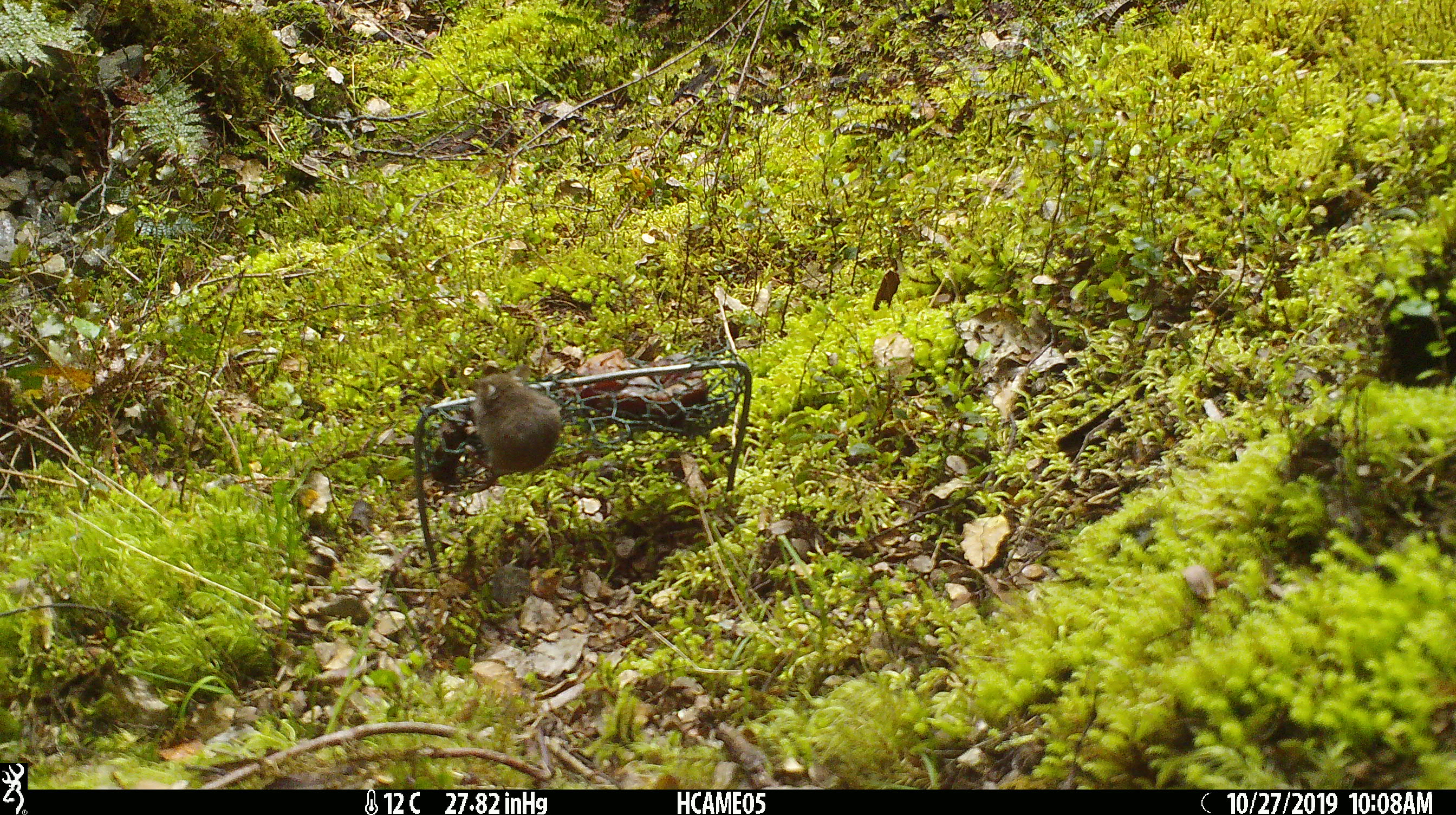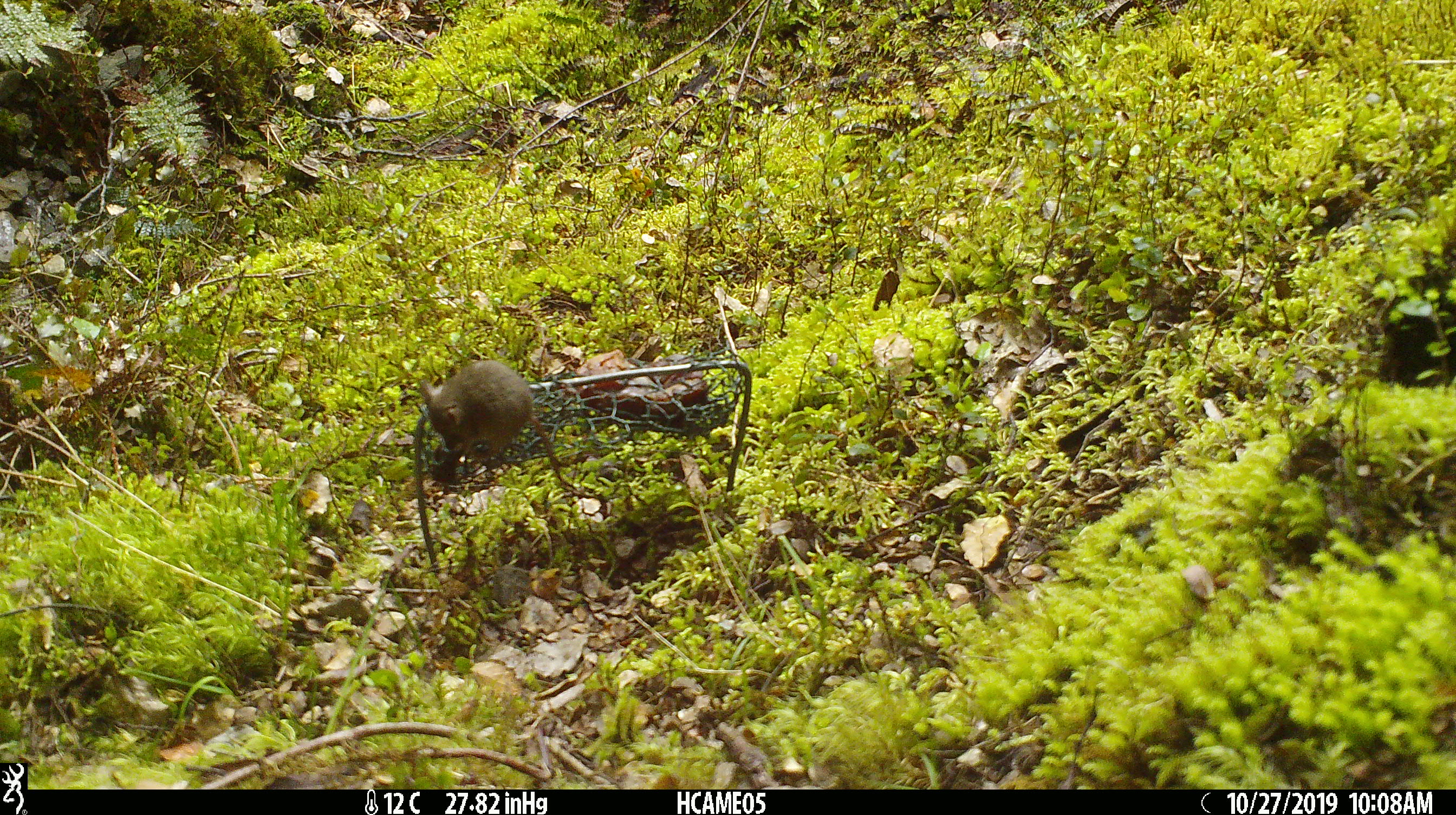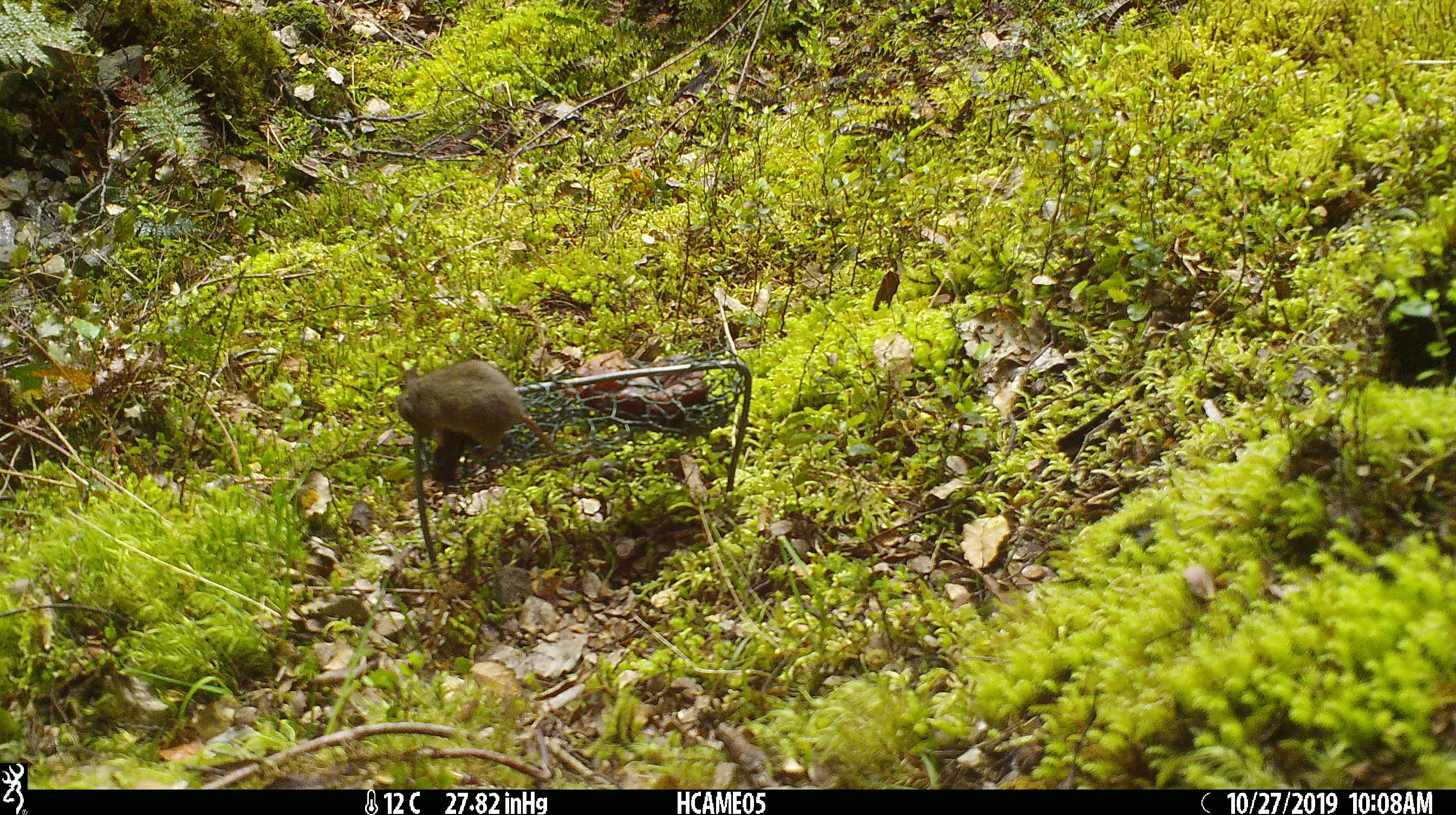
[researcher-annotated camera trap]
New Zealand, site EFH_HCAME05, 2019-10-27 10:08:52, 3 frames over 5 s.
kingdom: Animalia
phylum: Chordata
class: Mammalia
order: Rodentia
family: Muridae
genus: Mus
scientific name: Mus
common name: mouse